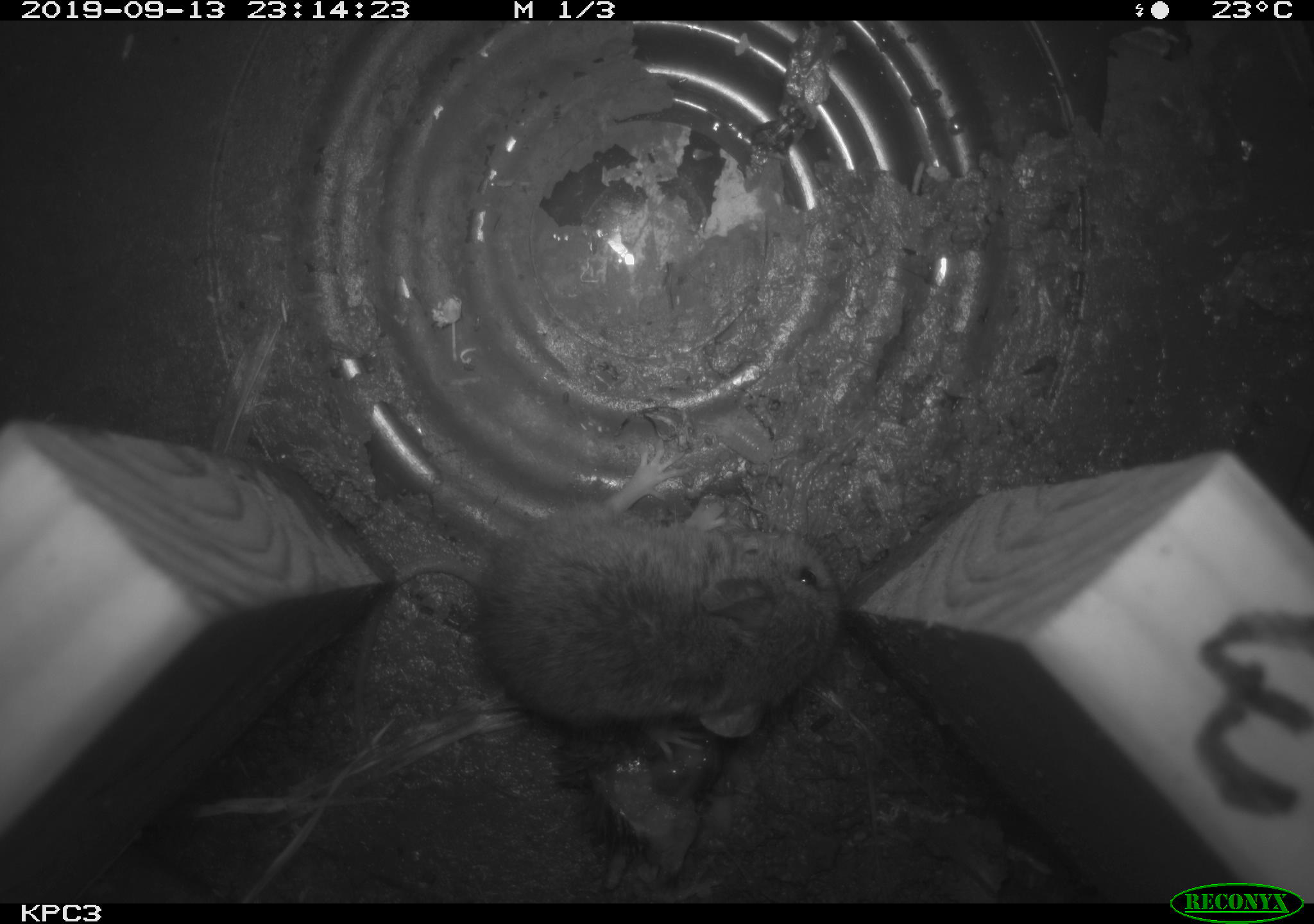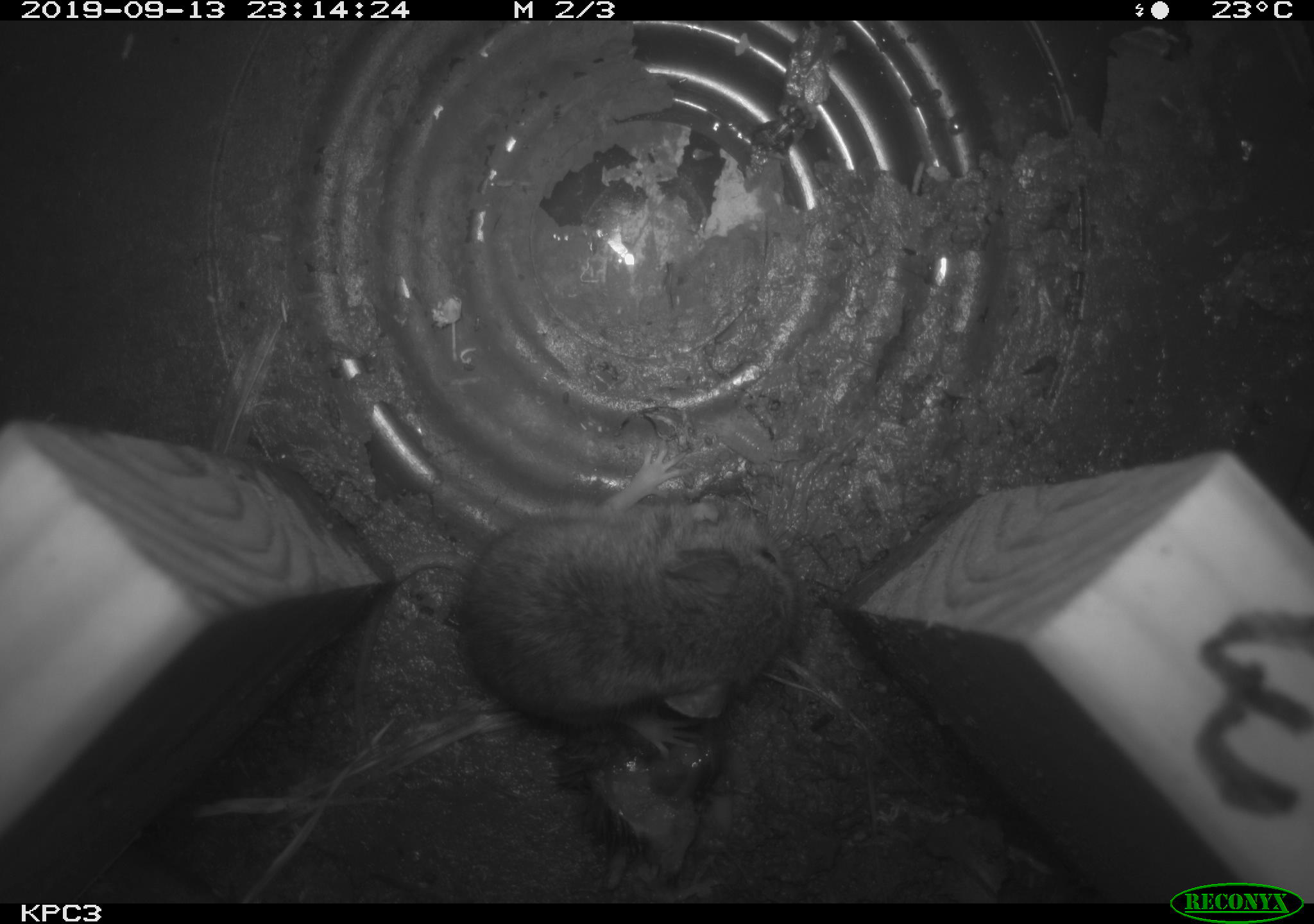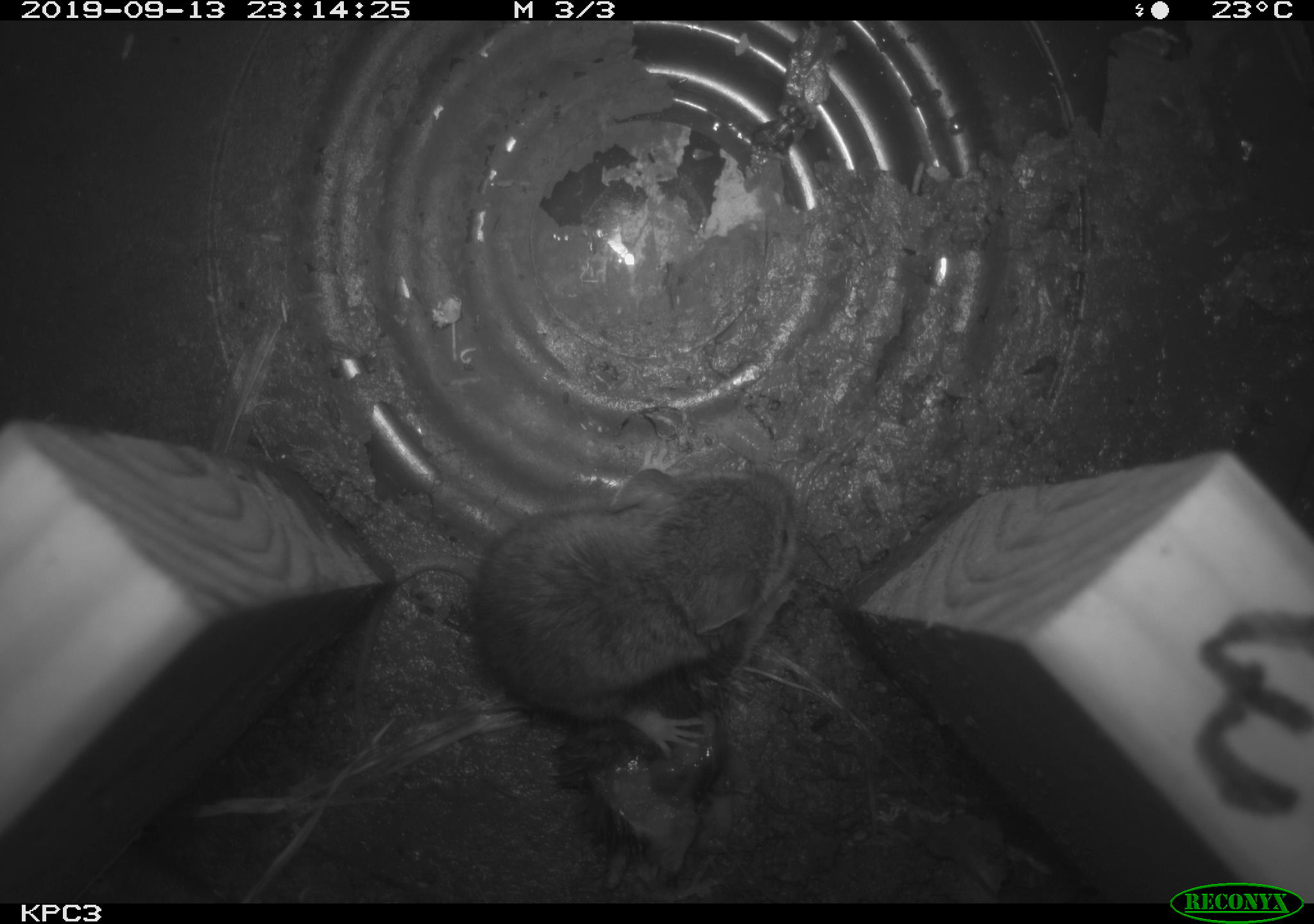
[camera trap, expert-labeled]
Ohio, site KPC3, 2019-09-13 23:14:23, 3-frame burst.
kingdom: Animalia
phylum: Chordata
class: Mammalia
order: Rodentia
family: Cricetidae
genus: Peromyscus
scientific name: Peromyscus leucopus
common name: white-footed mouse